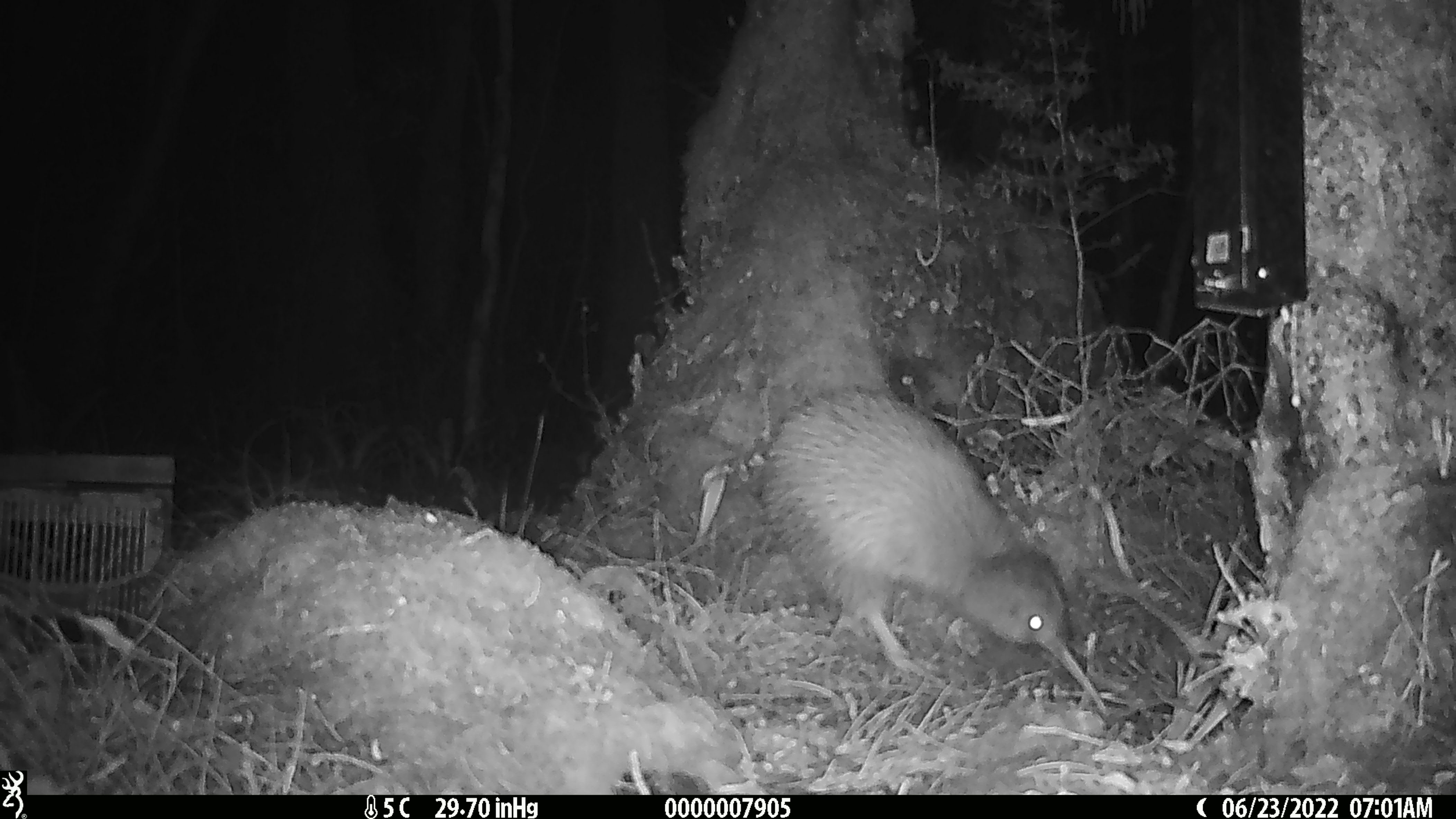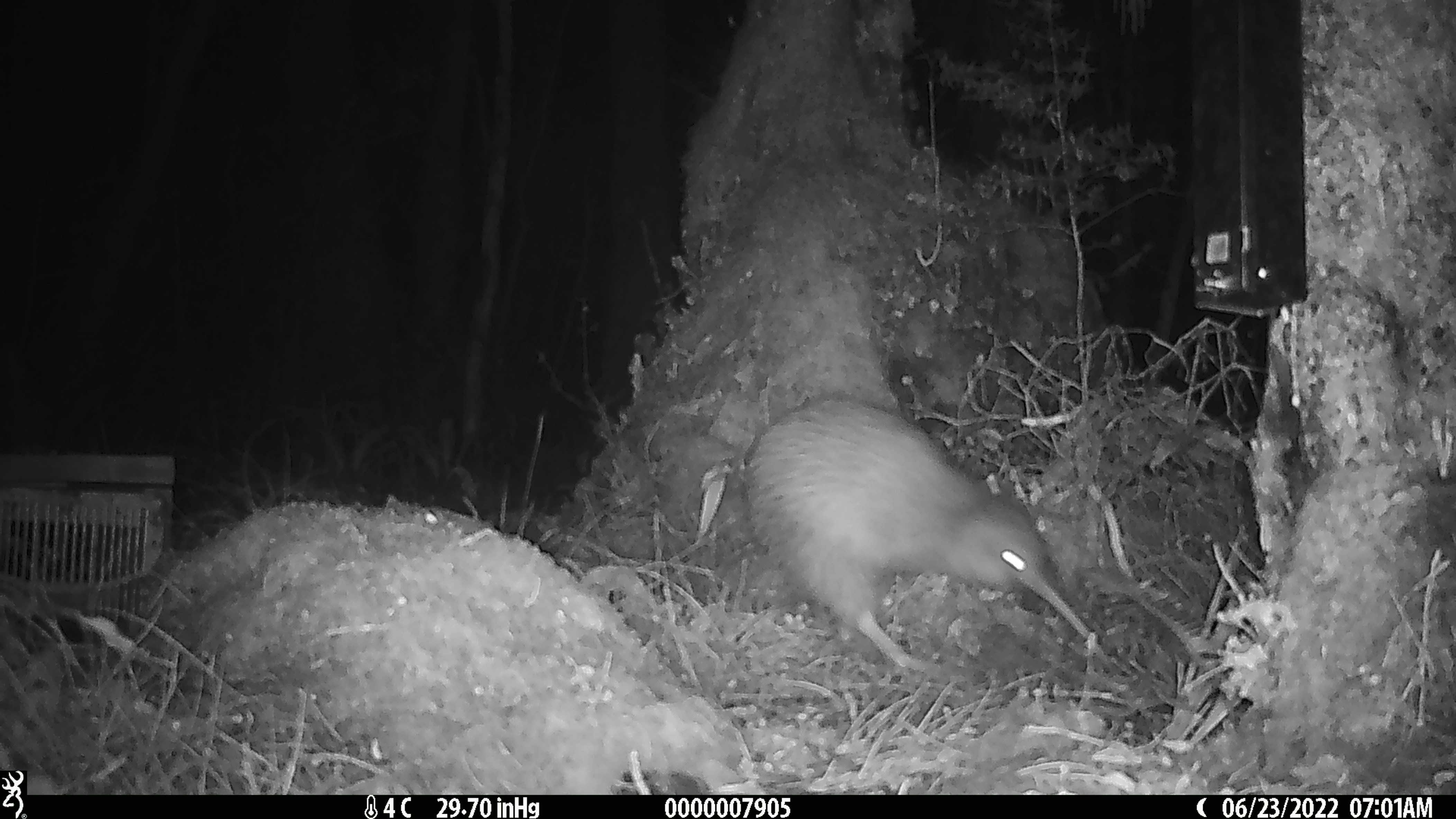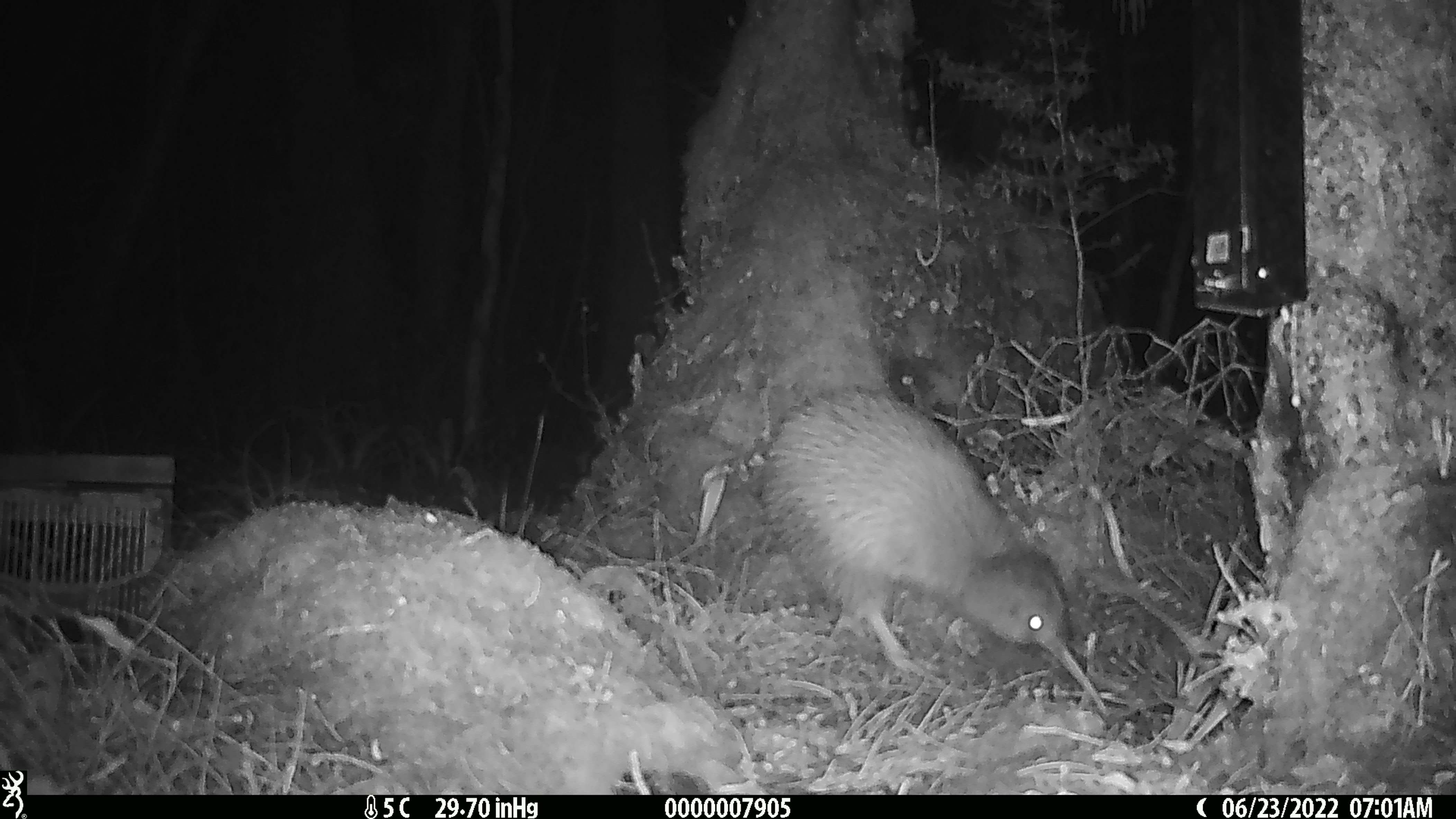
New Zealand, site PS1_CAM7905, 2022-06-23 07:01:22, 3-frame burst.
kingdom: Animalia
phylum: Chordata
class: Aves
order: Apterygiformes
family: Apterygidae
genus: Apteryx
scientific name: Apteryx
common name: kiwi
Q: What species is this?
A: Kiwi (Apteryx).